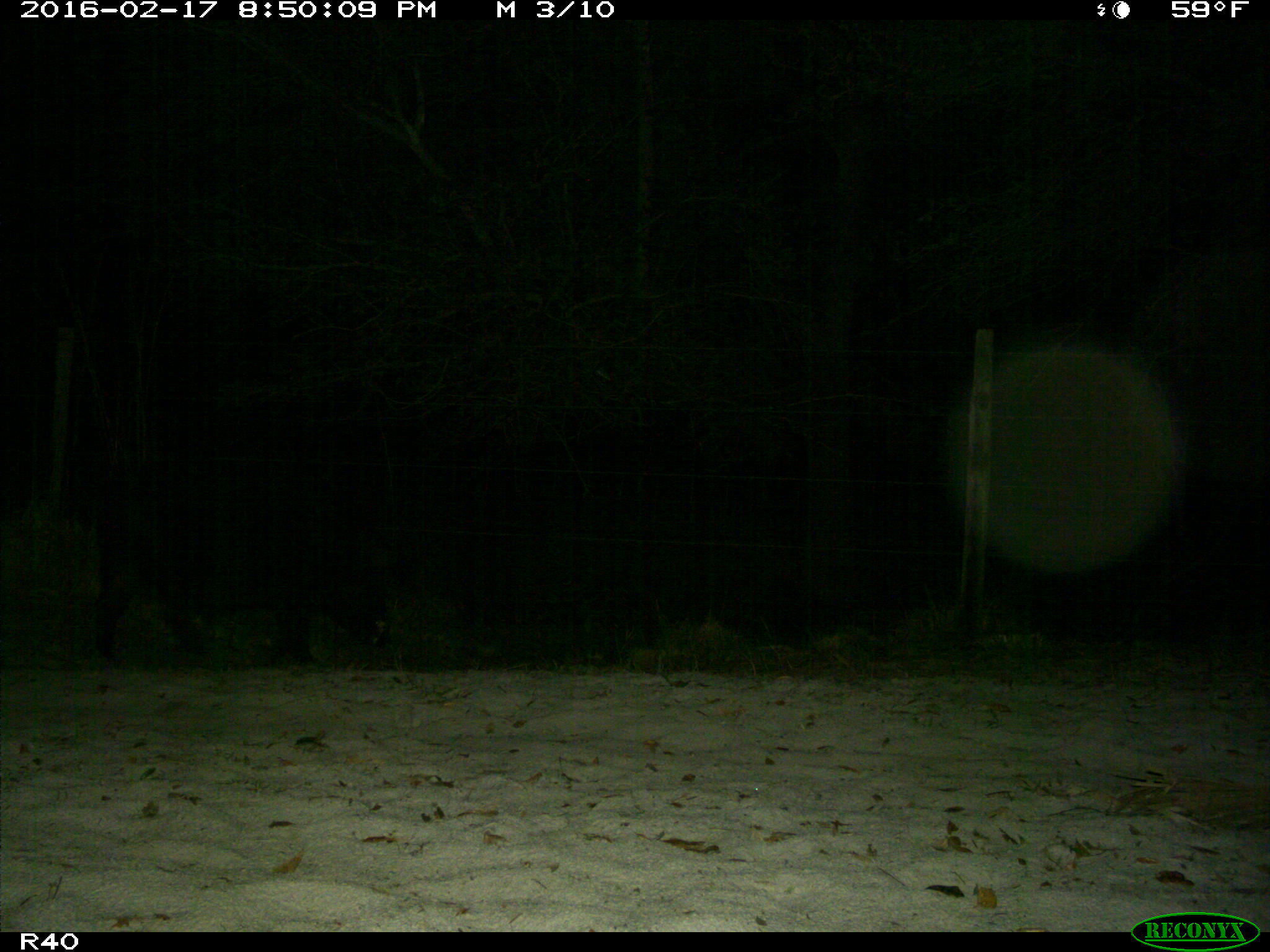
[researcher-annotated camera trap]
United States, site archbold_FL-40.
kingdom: Animalia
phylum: Chordata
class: Mammalia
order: Artiodactyla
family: Suidae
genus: Sus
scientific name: Sus scrofa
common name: wild boar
Sus scrofa (wild boar).